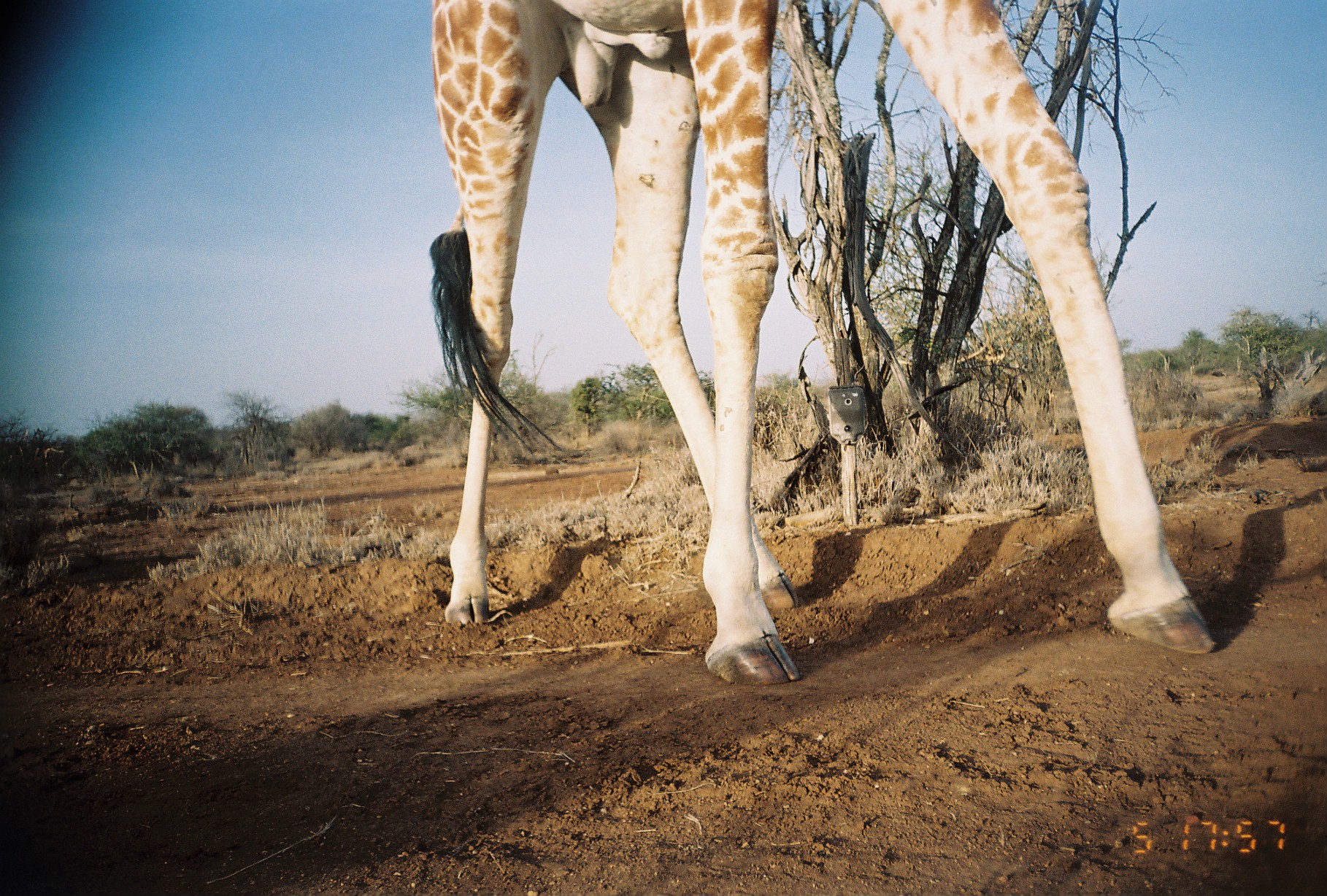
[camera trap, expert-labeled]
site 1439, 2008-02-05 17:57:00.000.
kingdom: Animalia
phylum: Chordata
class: Mammalia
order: Artiodactyla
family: Giraffidae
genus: Giraffa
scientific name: Giraffa camelopardalis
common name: giraffe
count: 1